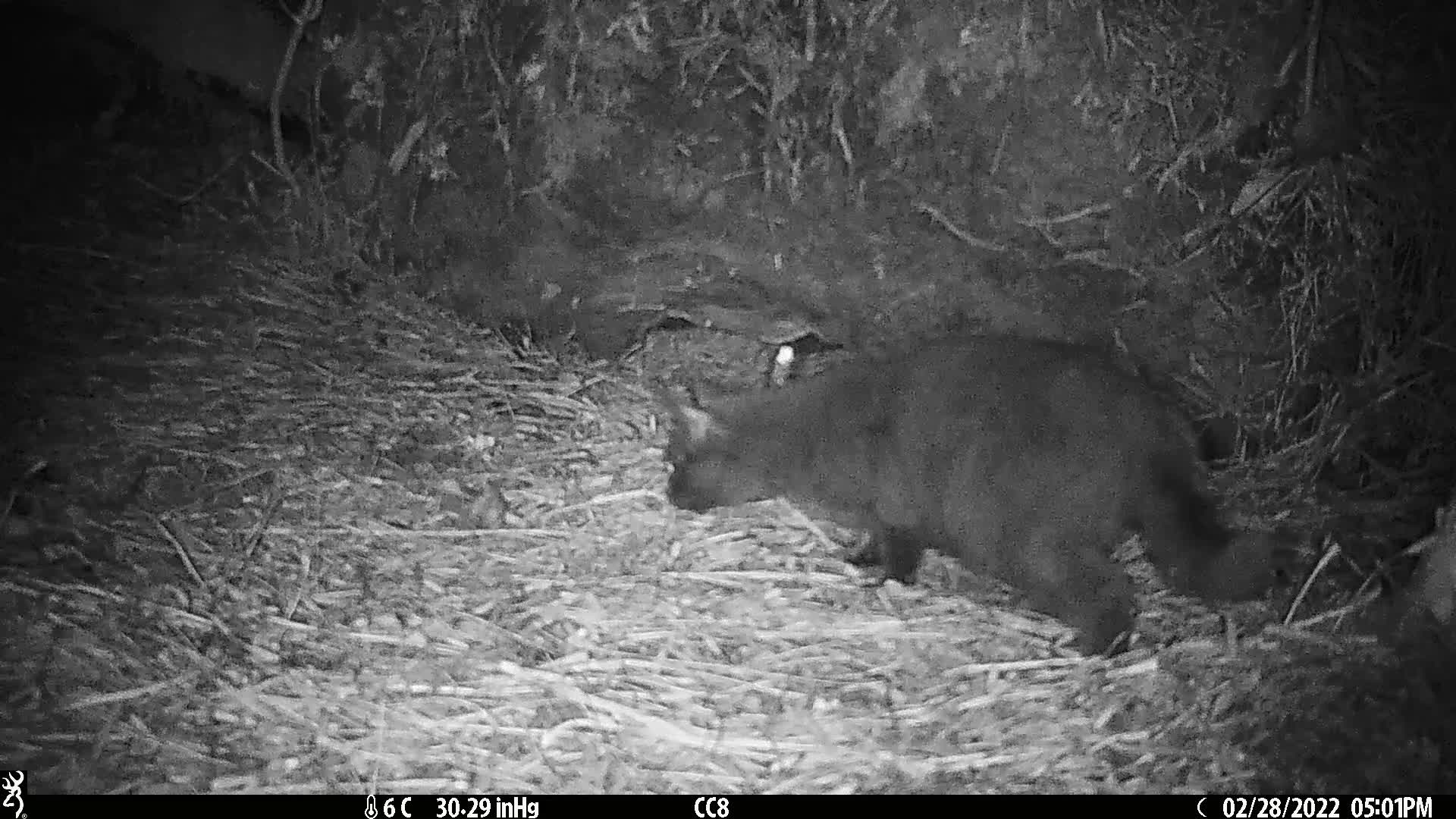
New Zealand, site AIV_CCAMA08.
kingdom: Animalia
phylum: Chordata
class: Mammalia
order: Carnivora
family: Felidae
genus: Felis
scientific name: Felis catus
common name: domestic cat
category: cat